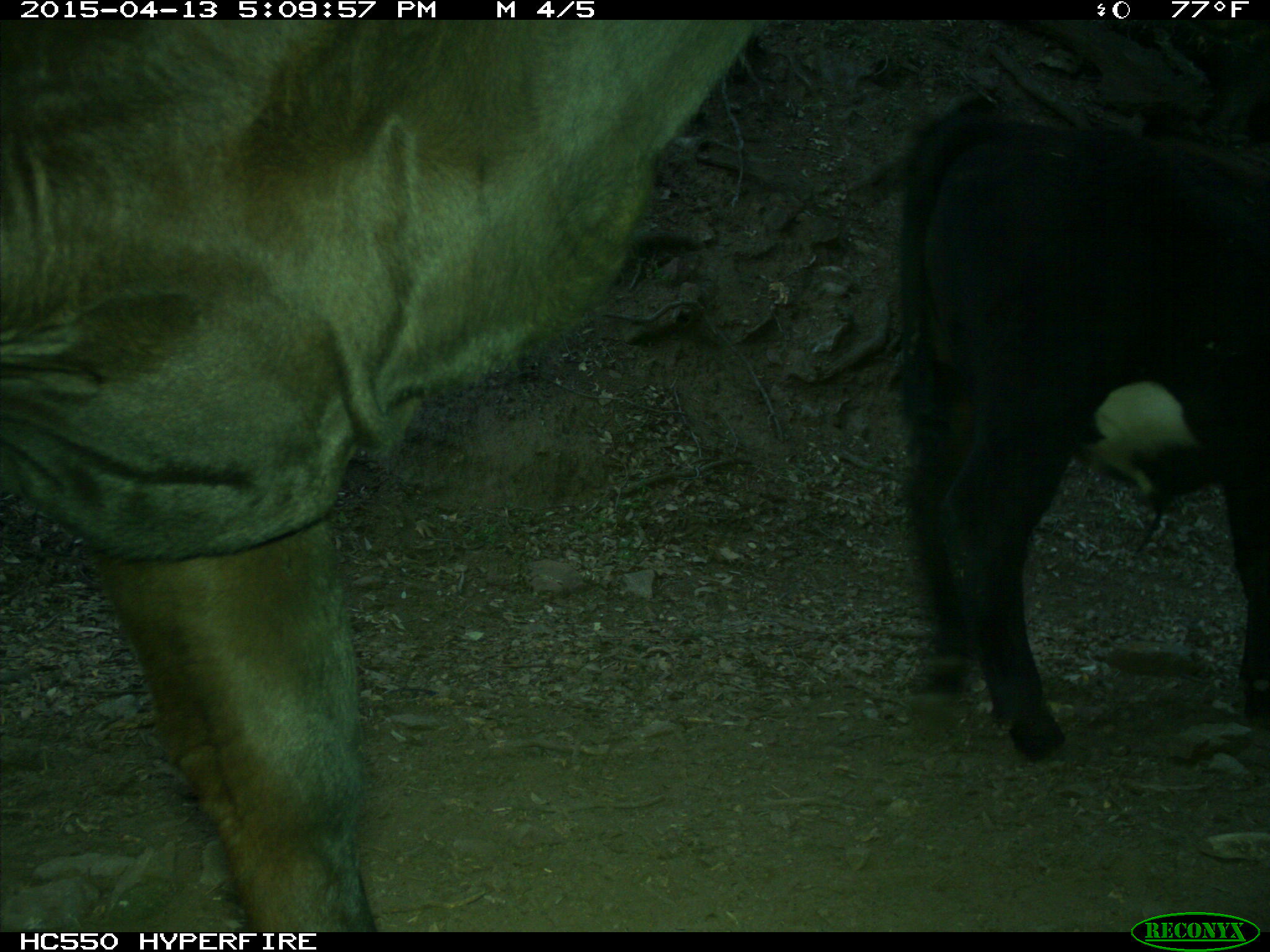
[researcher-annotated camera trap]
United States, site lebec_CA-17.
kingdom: Animalia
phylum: Chordata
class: Mammalia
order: Artiodactyla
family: Bovidae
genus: Bos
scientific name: Bos taurus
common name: domestic cow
Bos taurus (domestic cow).